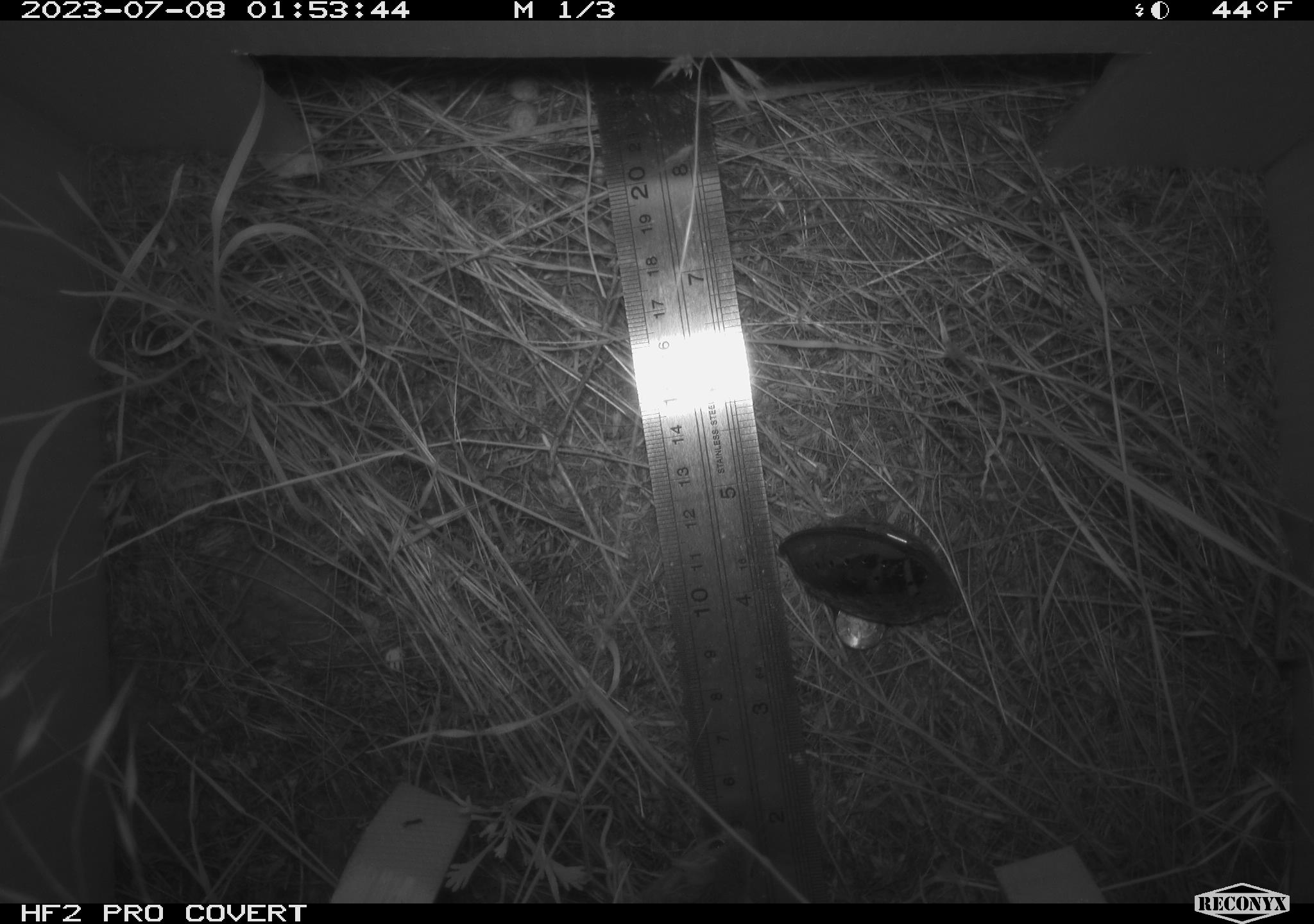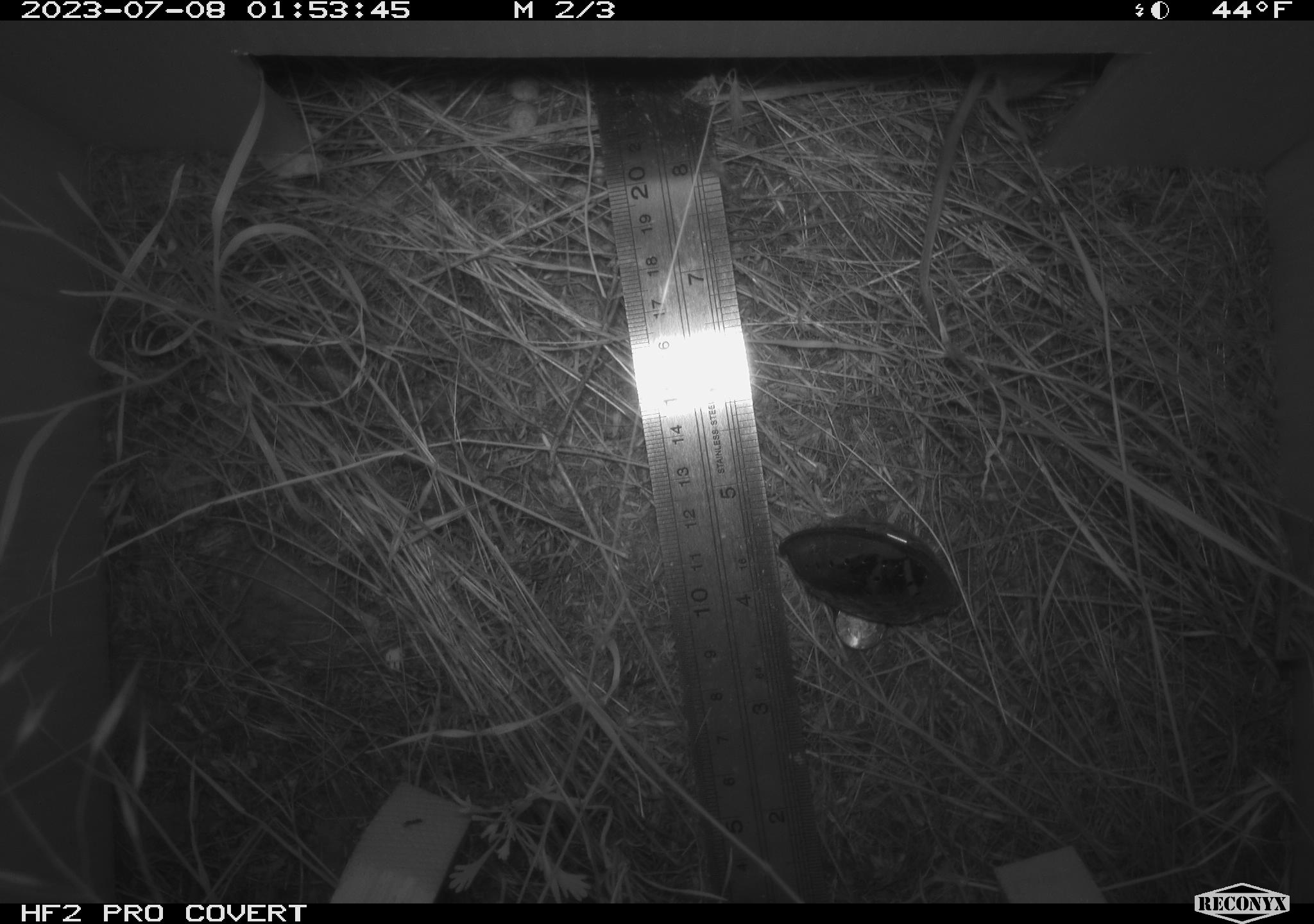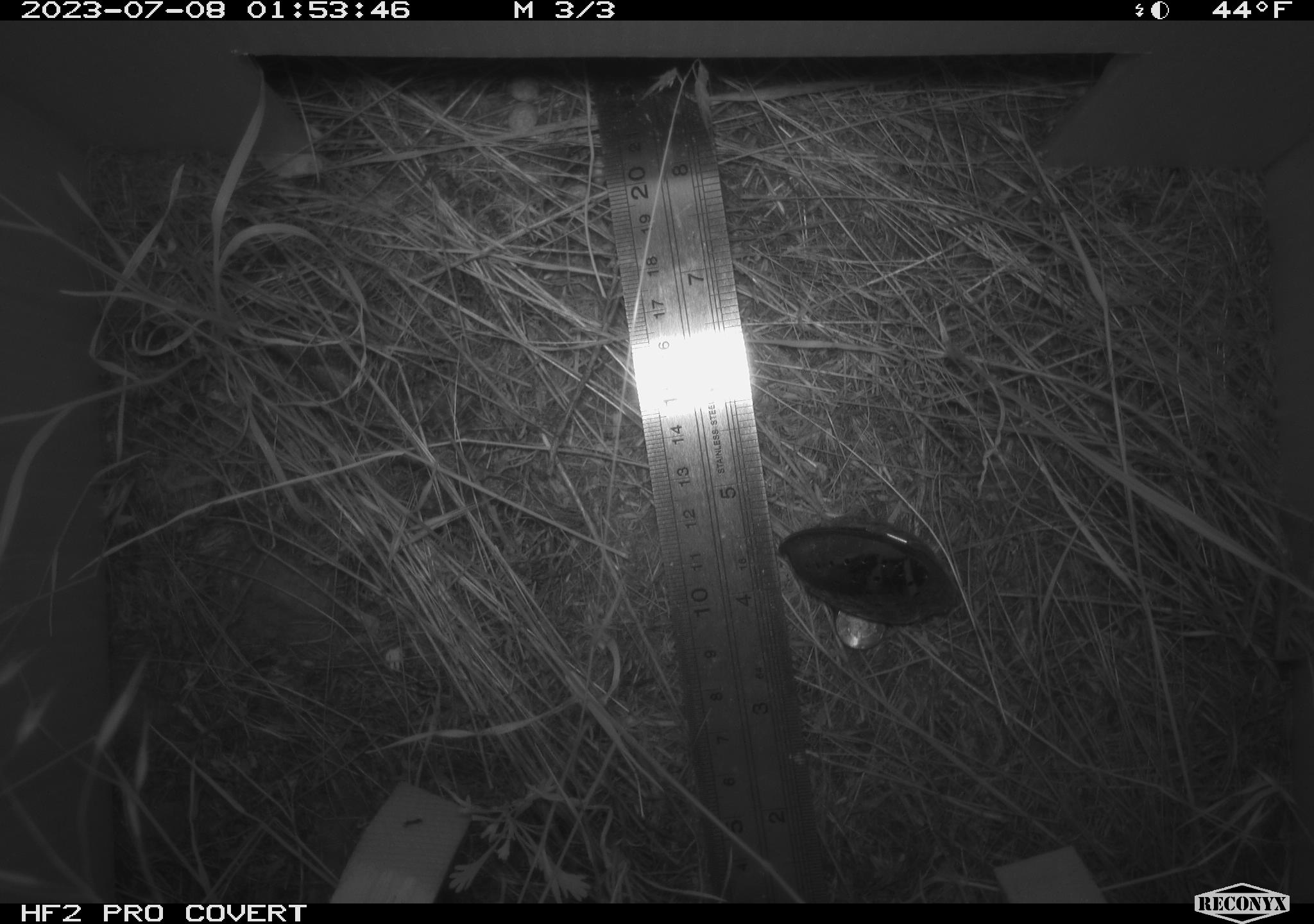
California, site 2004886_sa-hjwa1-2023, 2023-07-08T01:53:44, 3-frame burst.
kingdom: Animalia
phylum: Chordata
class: Mammalia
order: Rodentia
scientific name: Rodentia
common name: mouse species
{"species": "mouse species (Rodentia)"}